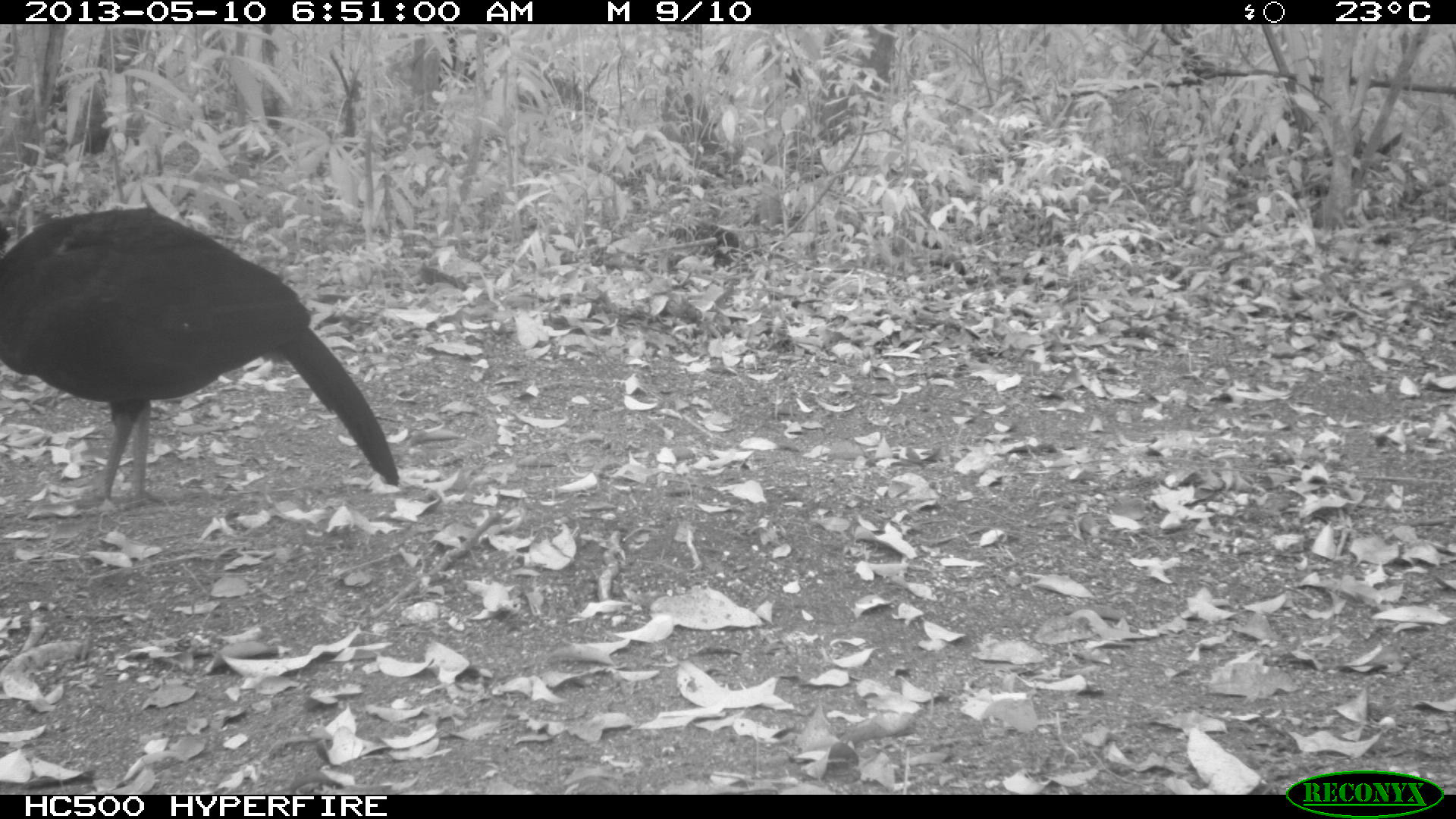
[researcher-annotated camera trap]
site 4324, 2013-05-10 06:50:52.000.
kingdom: Animalia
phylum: Chordata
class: Aves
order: Galliformes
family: Cracidae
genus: Crax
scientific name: Crax rubra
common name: great curassow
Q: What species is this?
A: Crax rubra (great curassow).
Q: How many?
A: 1.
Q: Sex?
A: Male.